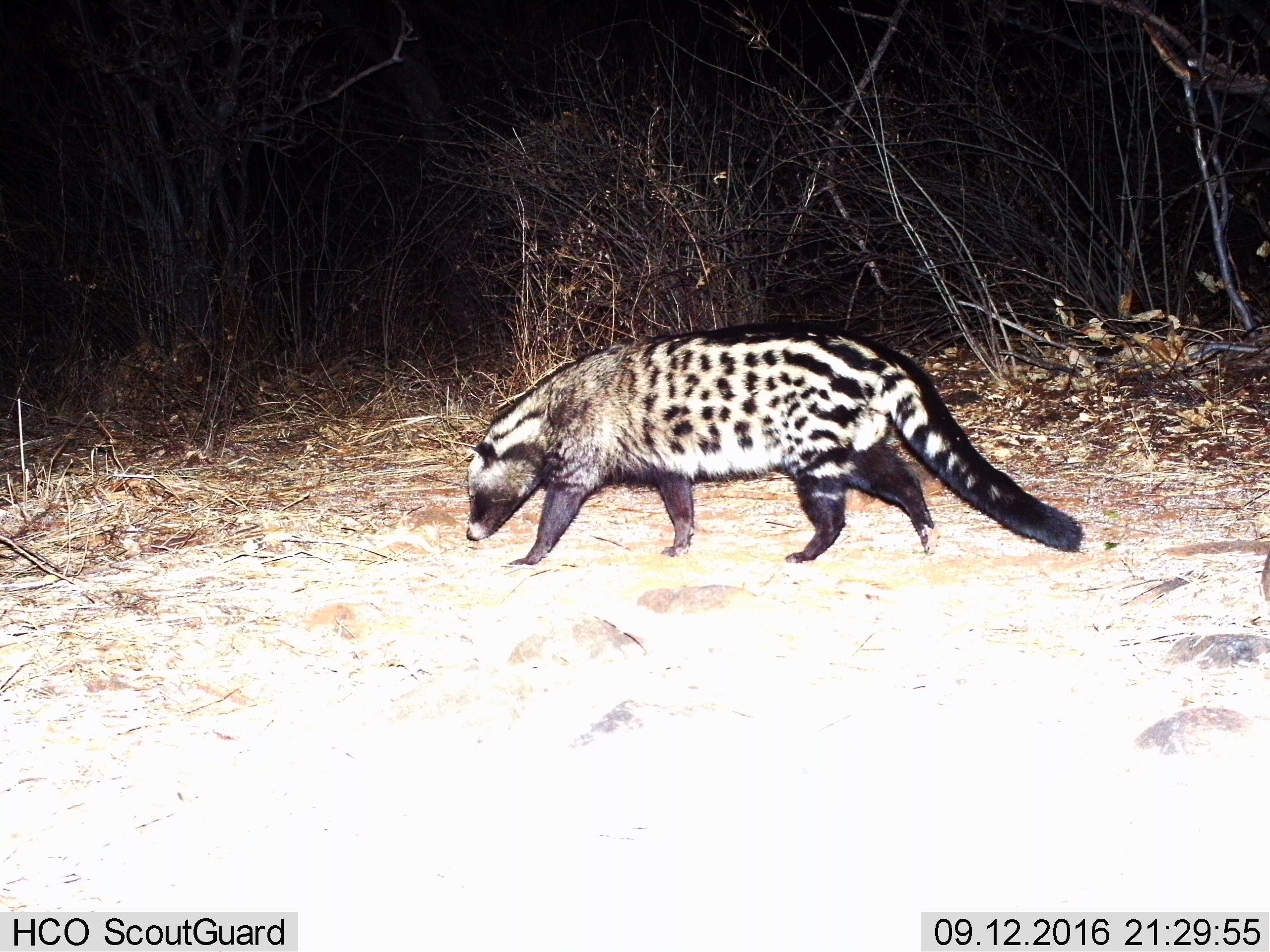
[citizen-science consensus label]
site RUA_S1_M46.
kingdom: Animalia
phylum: Chordata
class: Mammalia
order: Carnivora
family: Viverridae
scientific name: Viverridae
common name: civet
Civet (Viverridae), count 1. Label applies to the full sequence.